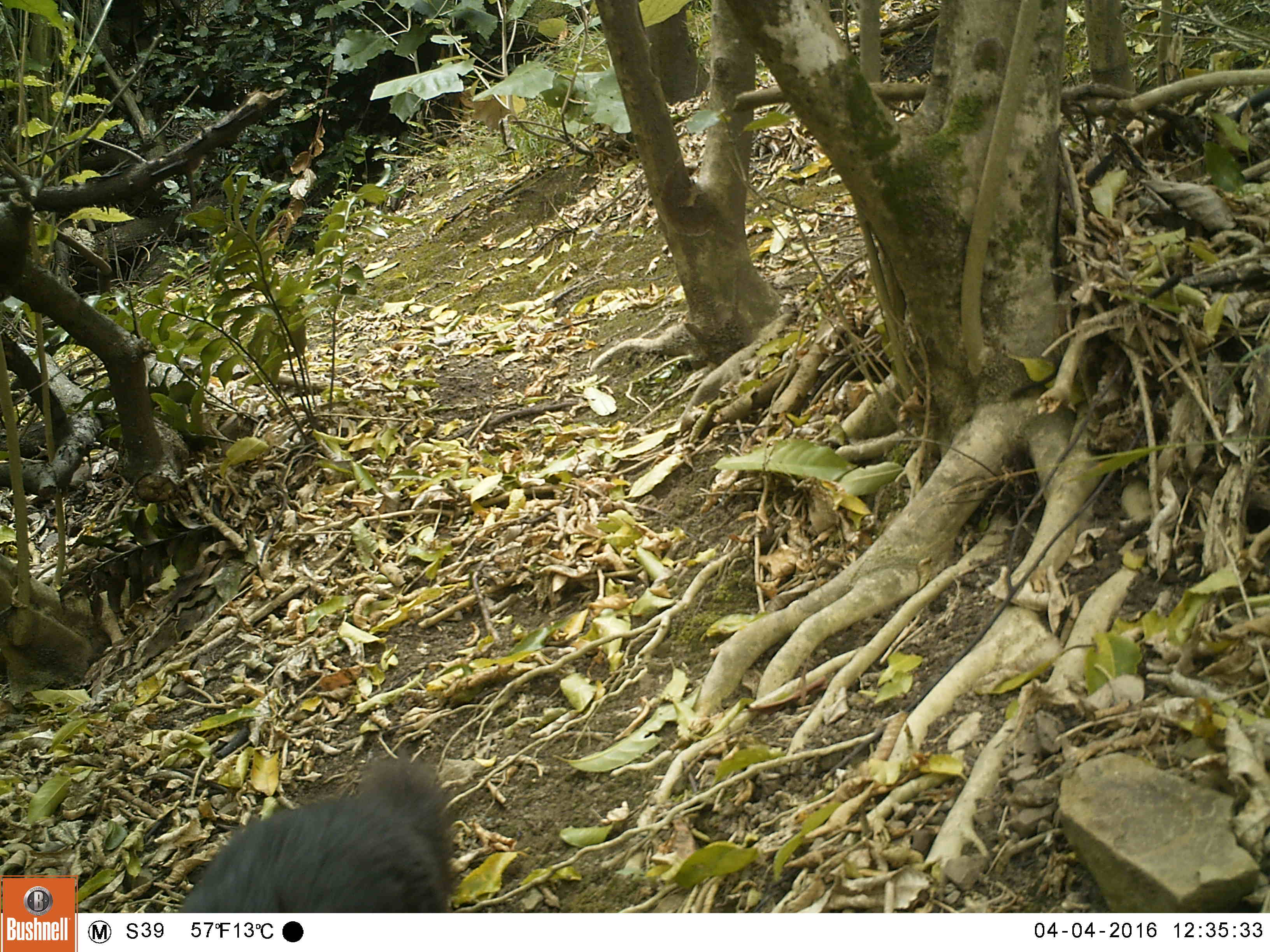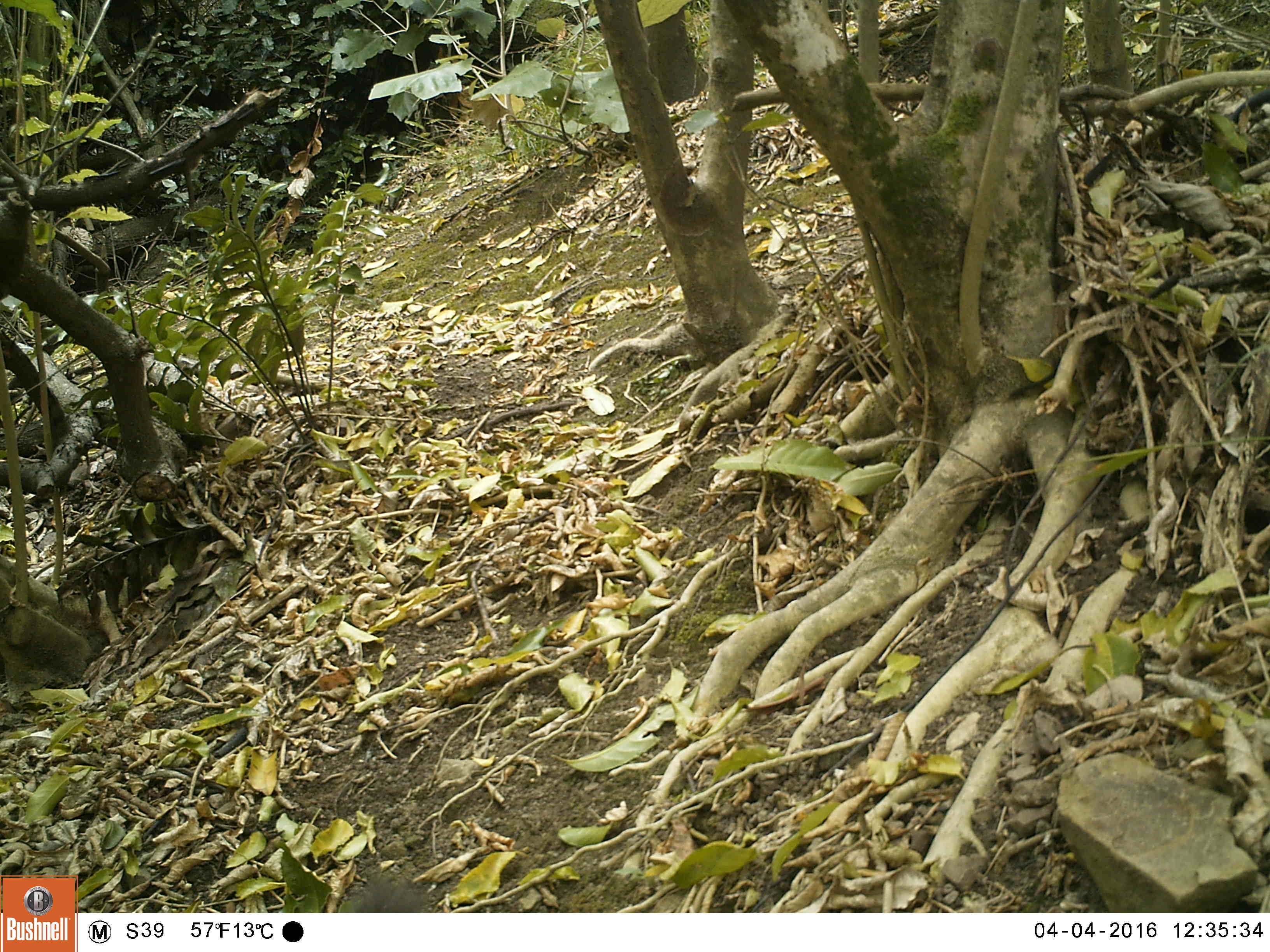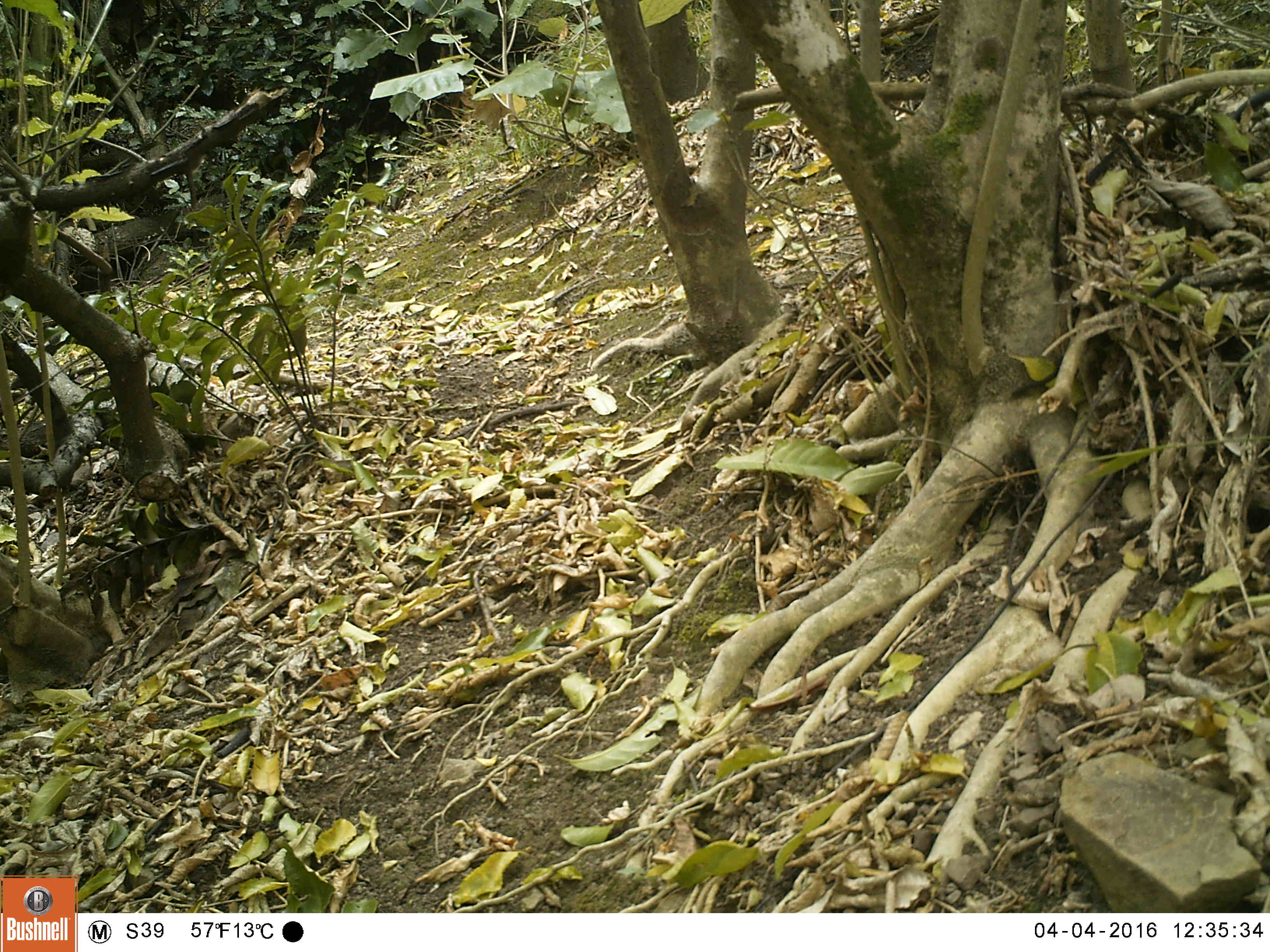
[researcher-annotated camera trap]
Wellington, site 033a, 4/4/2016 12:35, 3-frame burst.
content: unidentified animal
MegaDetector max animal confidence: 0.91